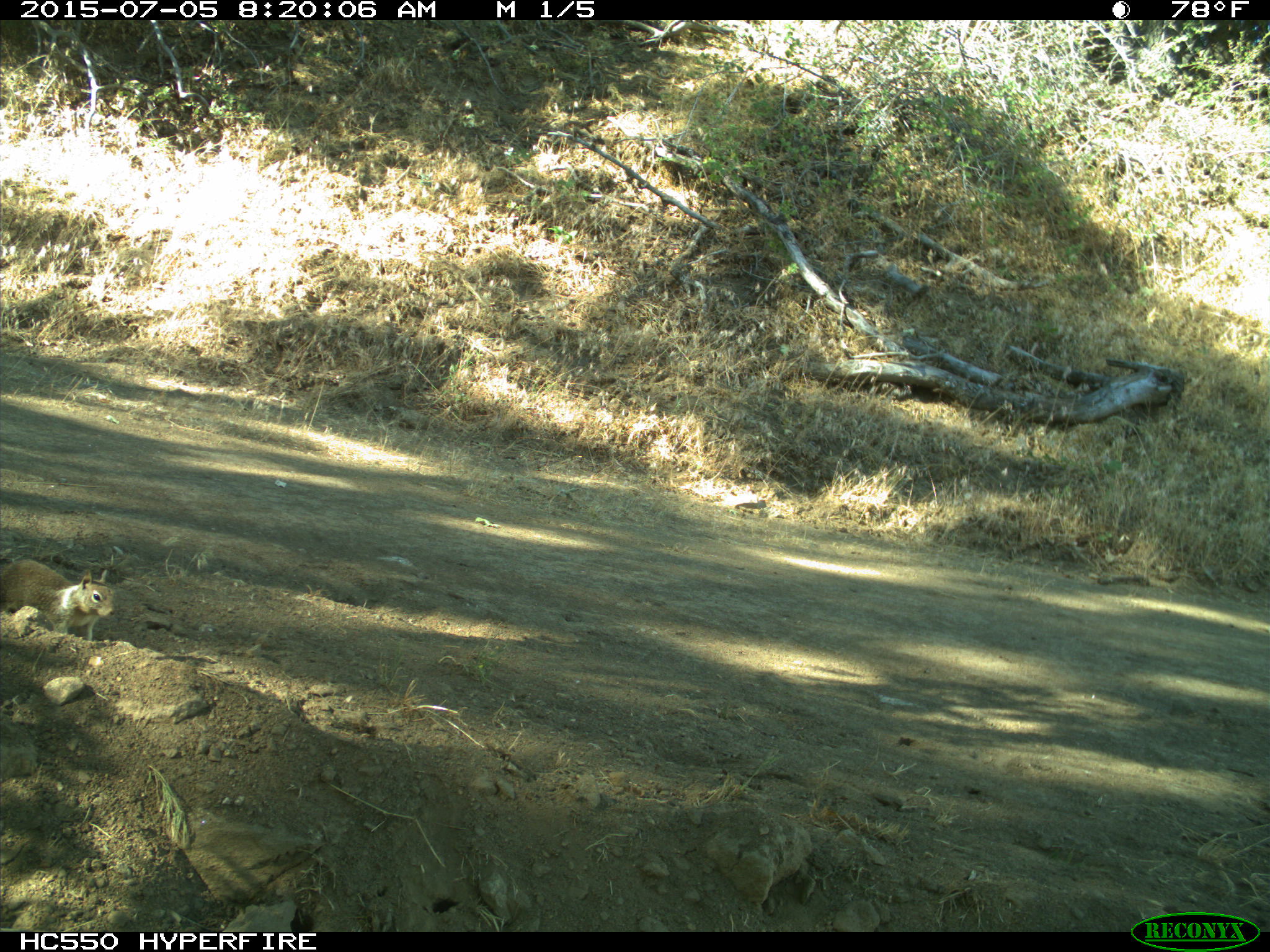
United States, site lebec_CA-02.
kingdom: Animalia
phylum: Chordata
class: Mammalia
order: Rodentia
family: Sciuridae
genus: Otospermophilus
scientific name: Otospermophilus beecheyi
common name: california ground squirrel